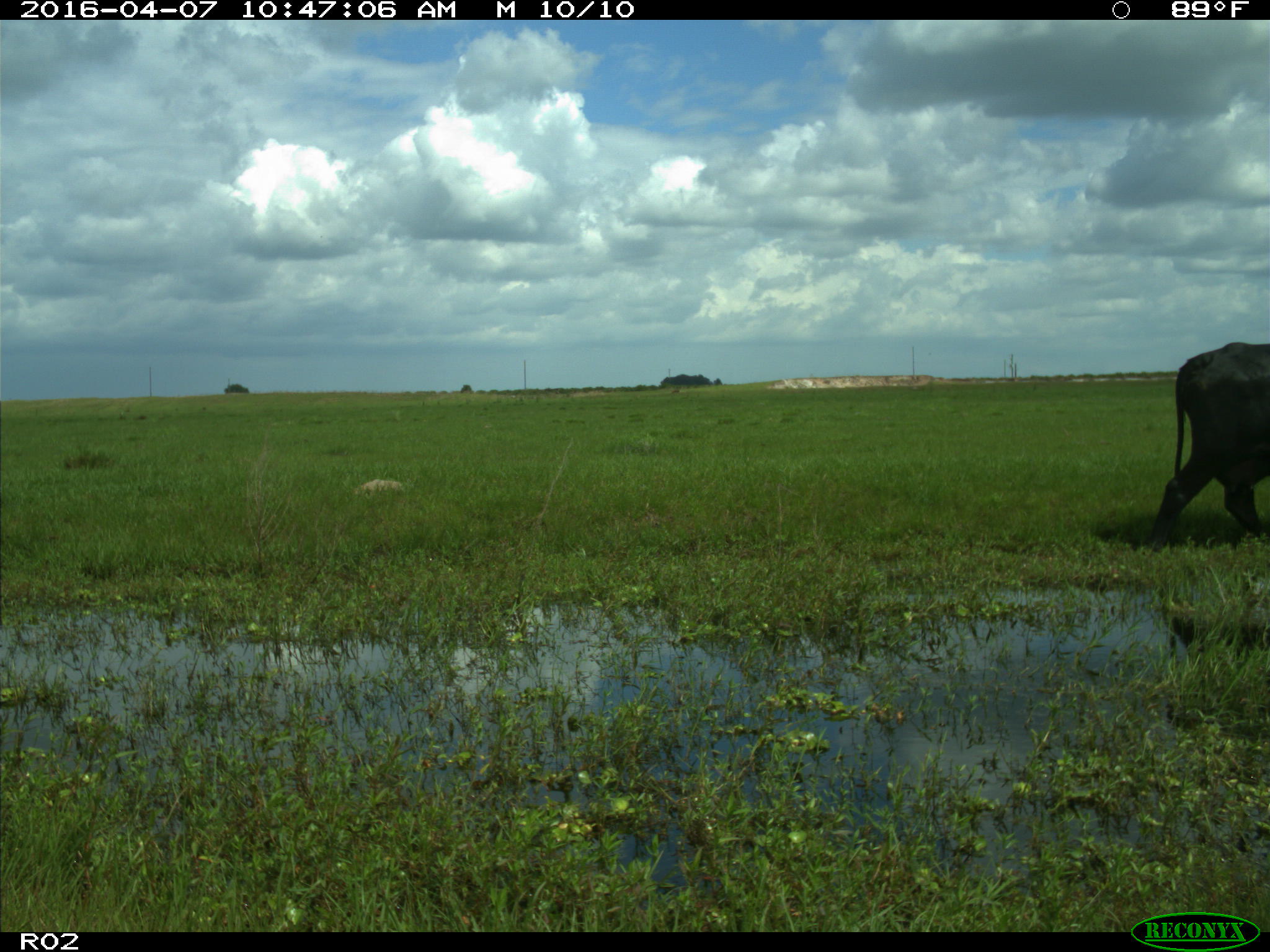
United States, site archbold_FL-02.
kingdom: Animalia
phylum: Chordata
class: Mammalia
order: Artiodactyla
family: Bovidae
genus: Bos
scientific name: Bos taurus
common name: domestic cow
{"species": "Bos taurus (domestic cow)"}